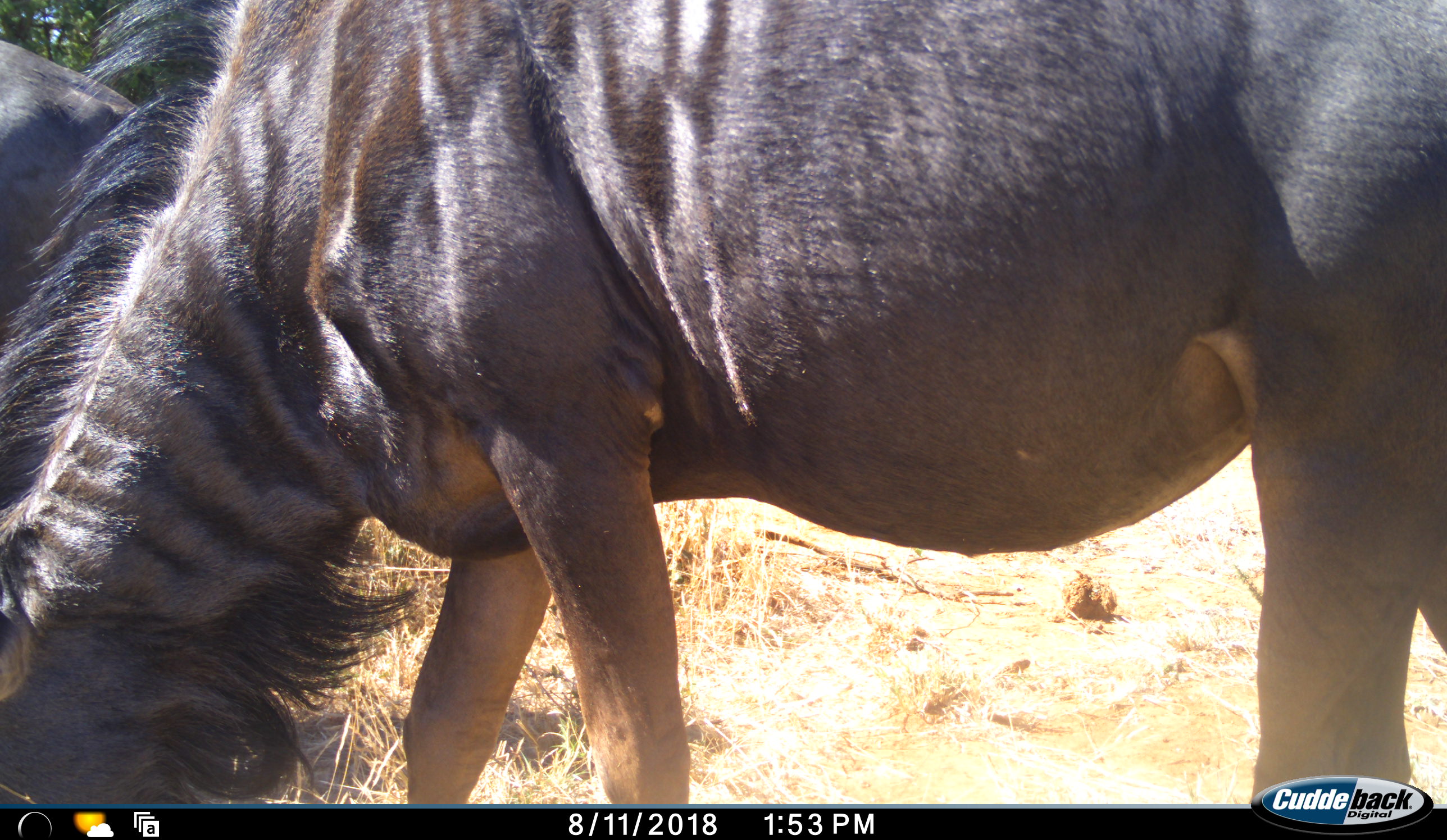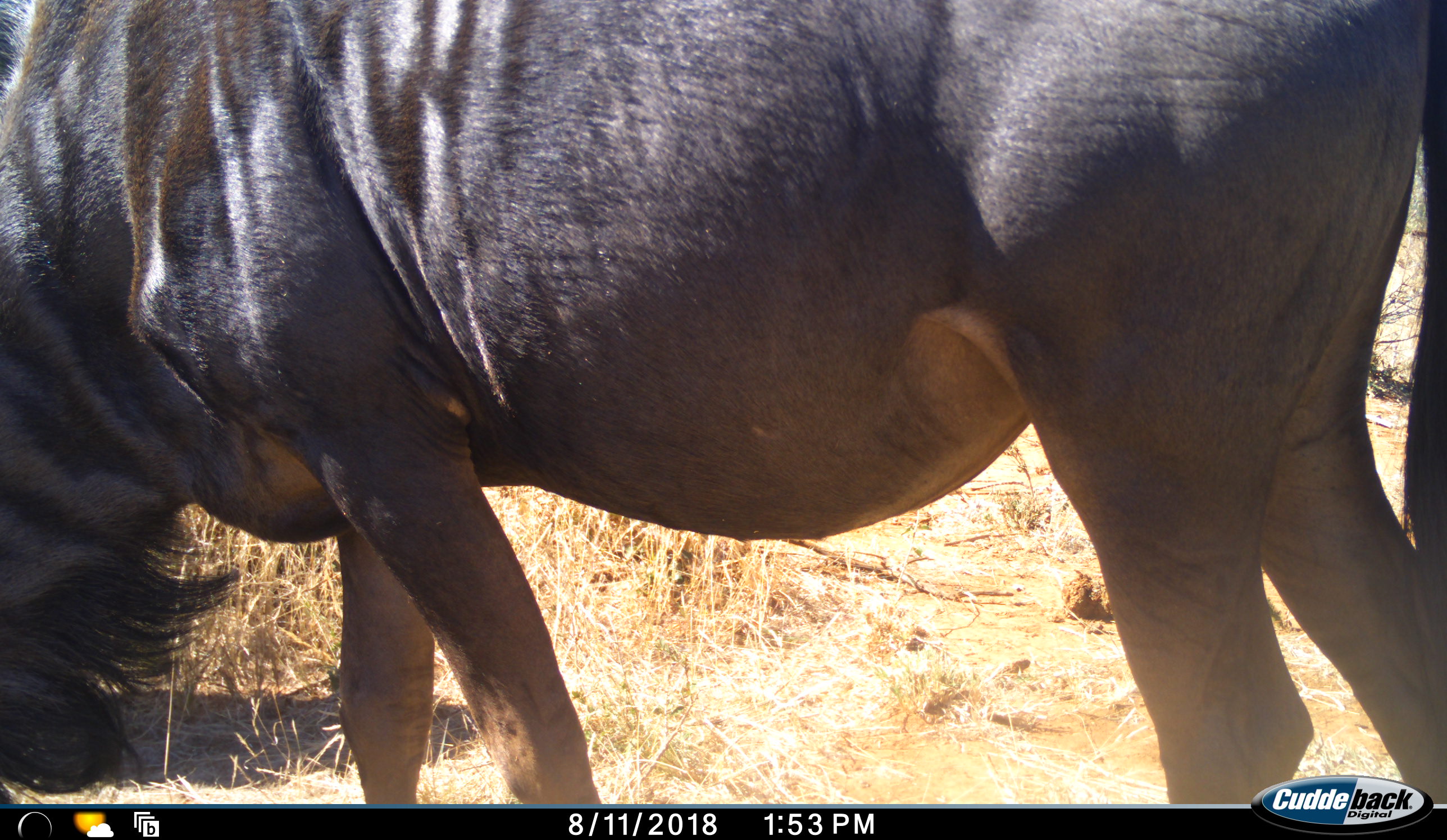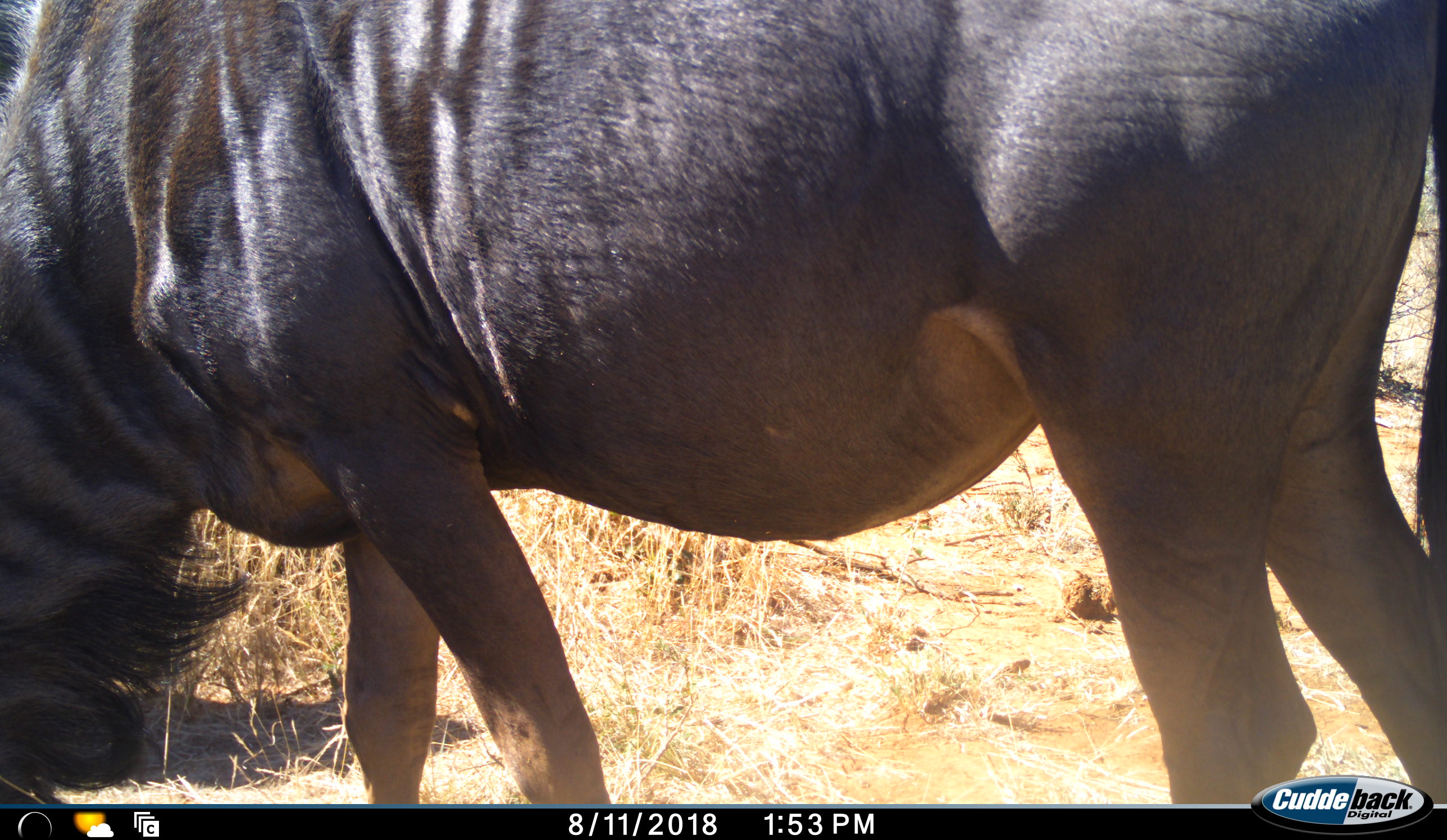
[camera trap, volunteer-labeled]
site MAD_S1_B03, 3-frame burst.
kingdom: Animalia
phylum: Chordata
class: Mammalia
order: Artiodactyla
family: Bovidae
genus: Connochaetes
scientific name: Connochaetes taurinus taurinus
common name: blue wildebeest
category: wildebeestblue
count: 2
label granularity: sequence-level